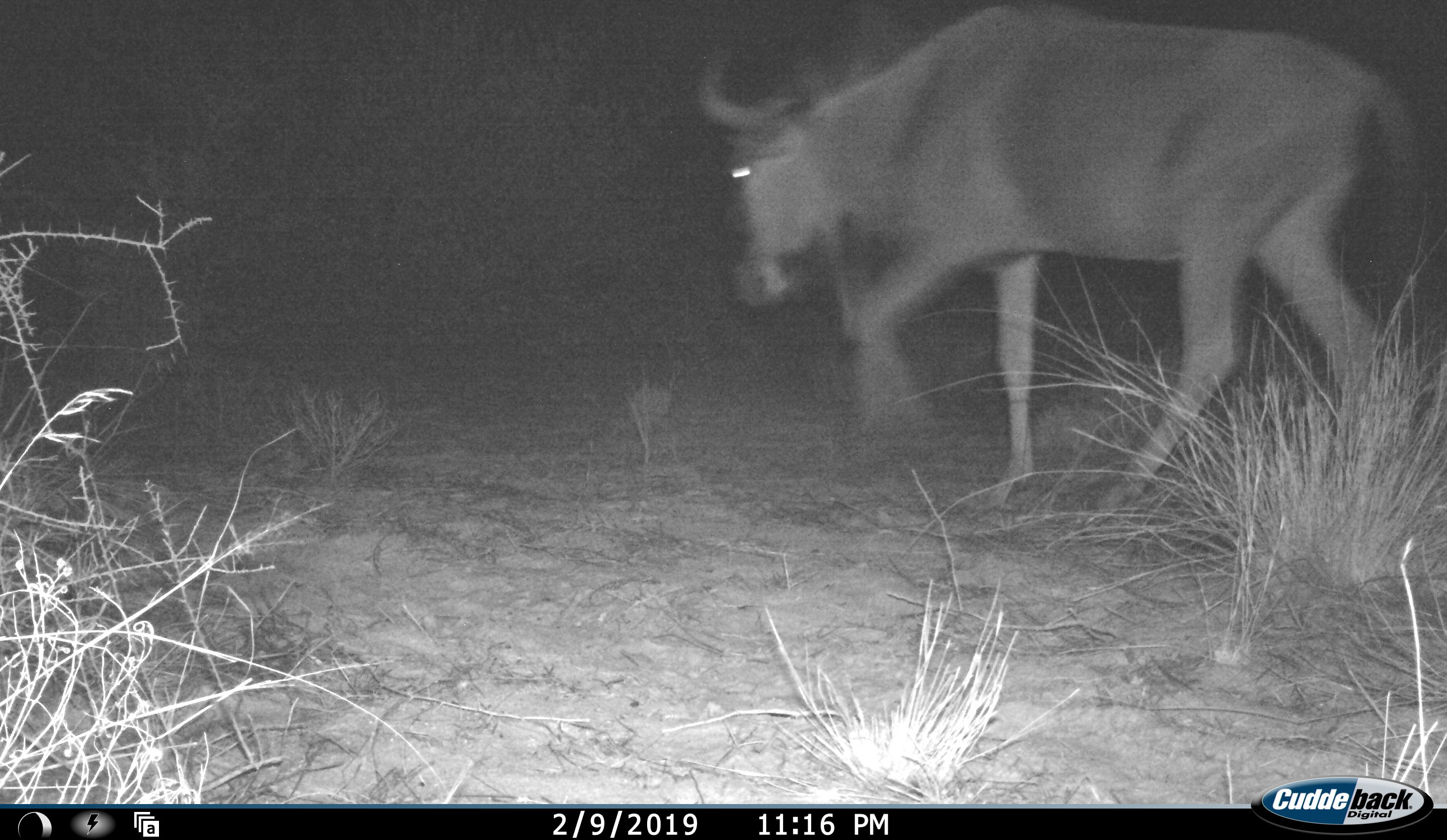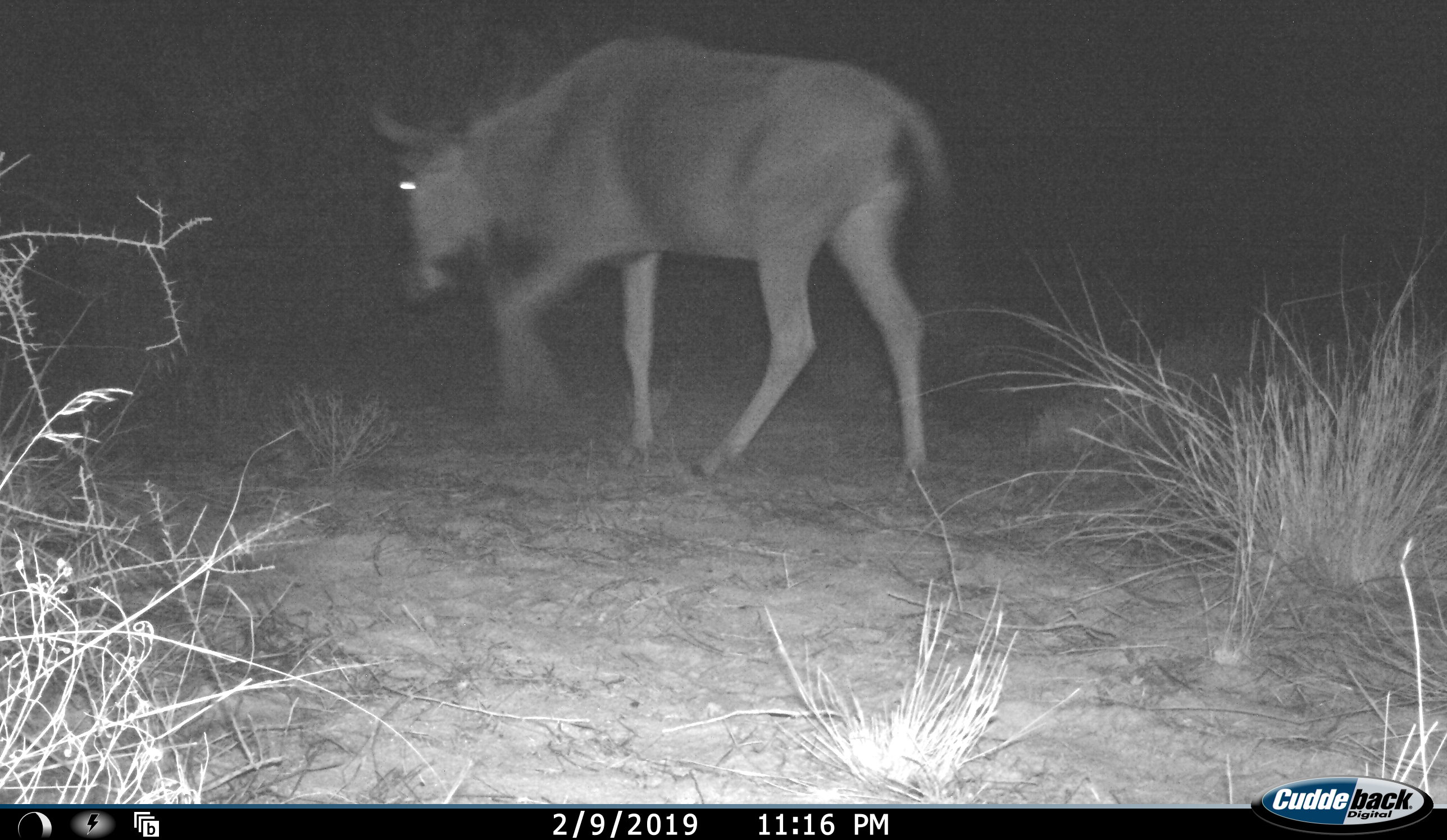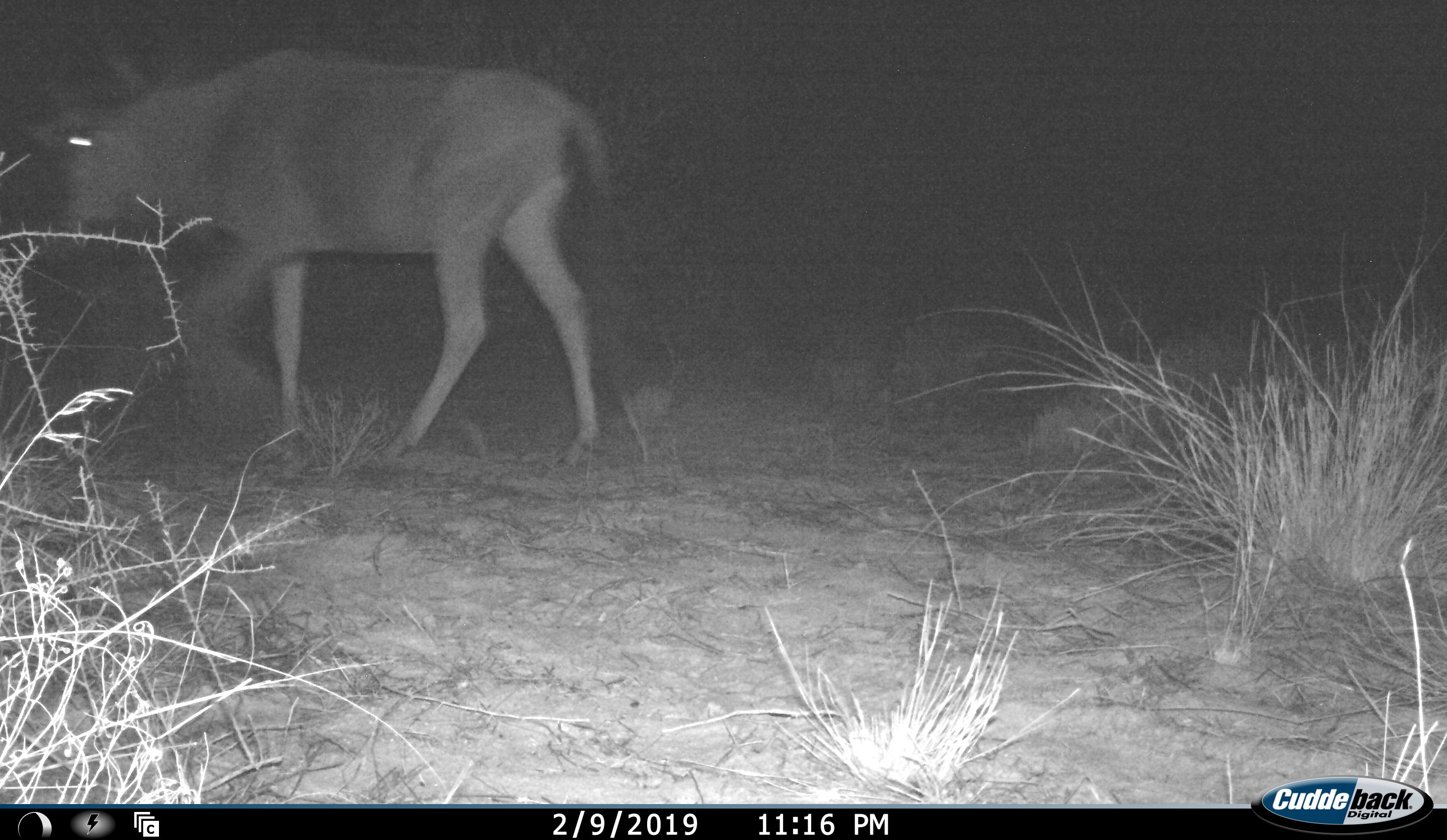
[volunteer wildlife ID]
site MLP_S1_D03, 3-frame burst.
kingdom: Animalia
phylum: Chordata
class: Mammalia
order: Artiodactyla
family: Bovidae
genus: Connochaetes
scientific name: Connochaetes taurinus taurinus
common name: blue wildebeest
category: wildebeestblue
Wildebeestblue (blue wildebeest) (Connochaetes taurinus taurinus), count 1. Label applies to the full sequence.